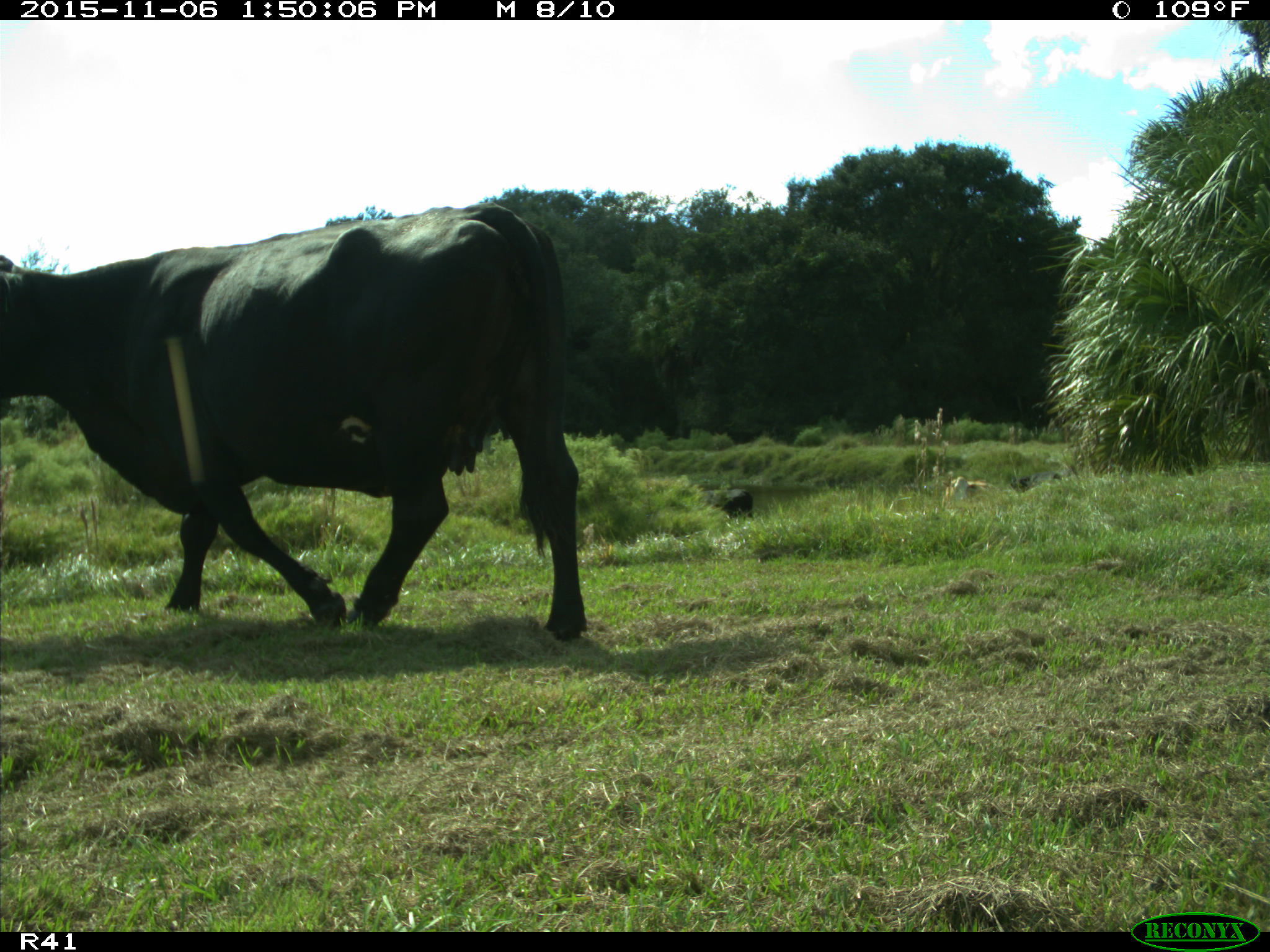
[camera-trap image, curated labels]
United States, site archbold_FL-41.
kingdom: Animalia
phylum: Chordata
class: Mammalia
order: Artiodactyla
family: Bovidae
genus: Bos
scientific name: Bos taurus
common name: domestic cow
Bos taurus (domestic cow).